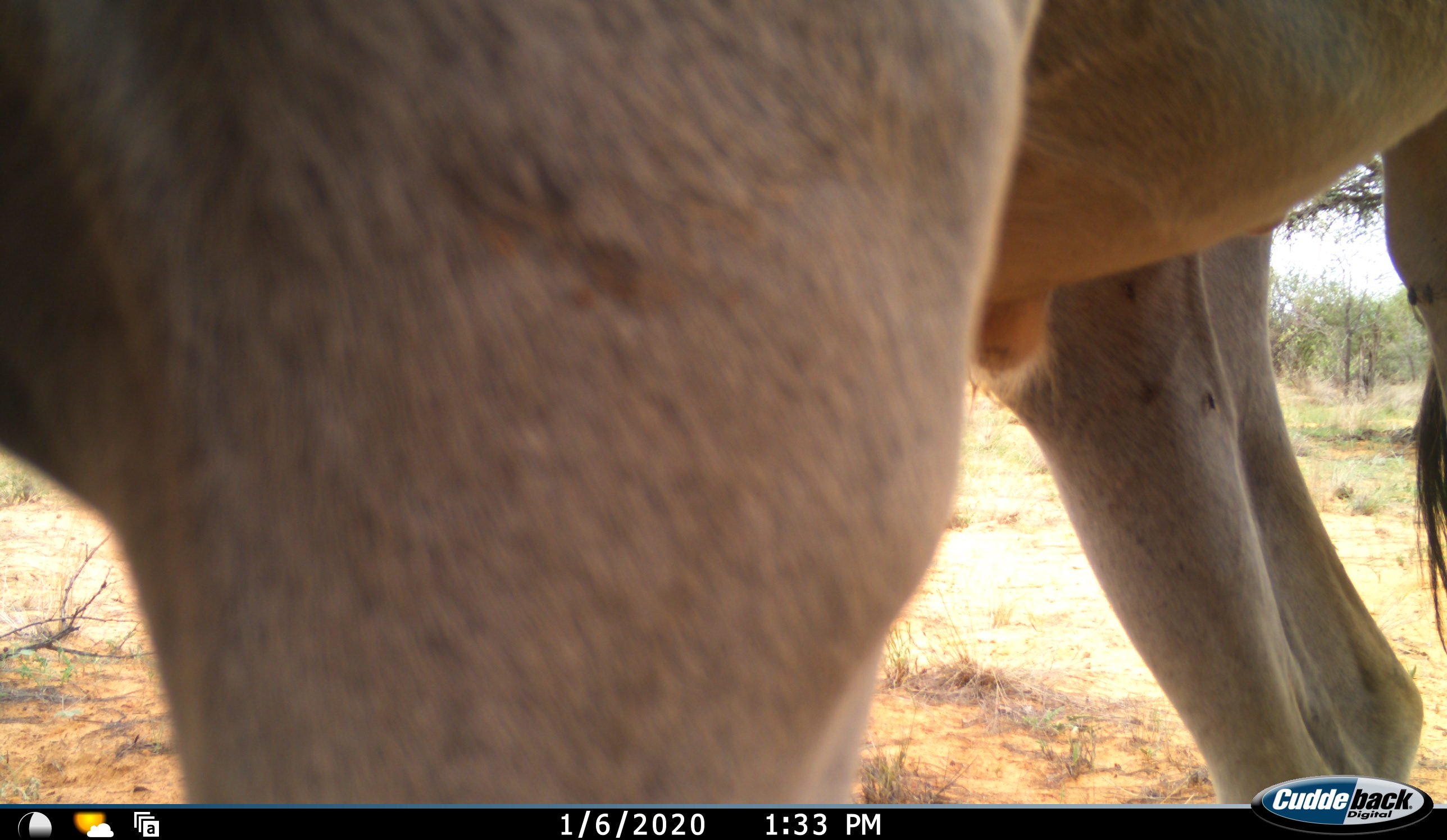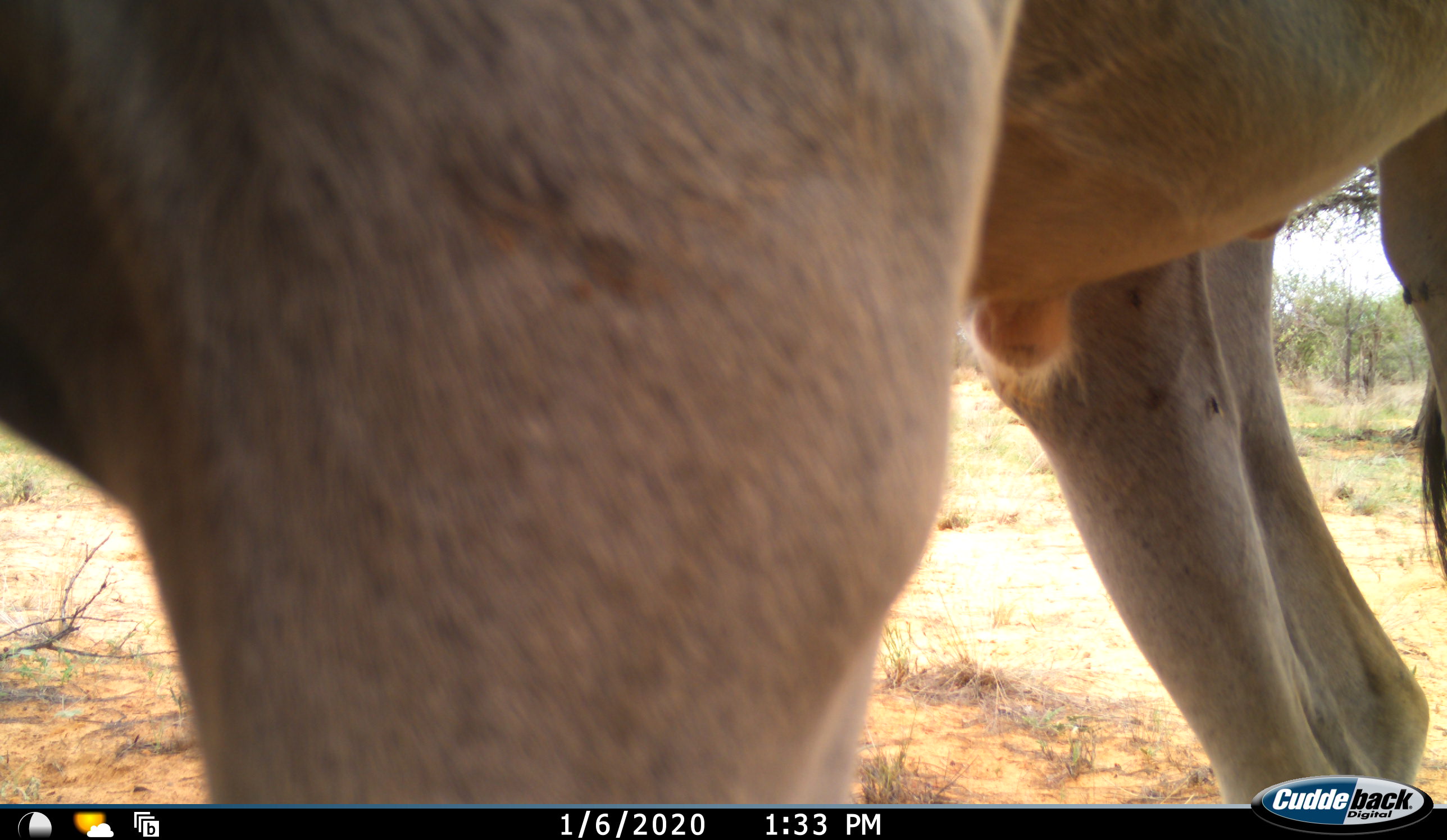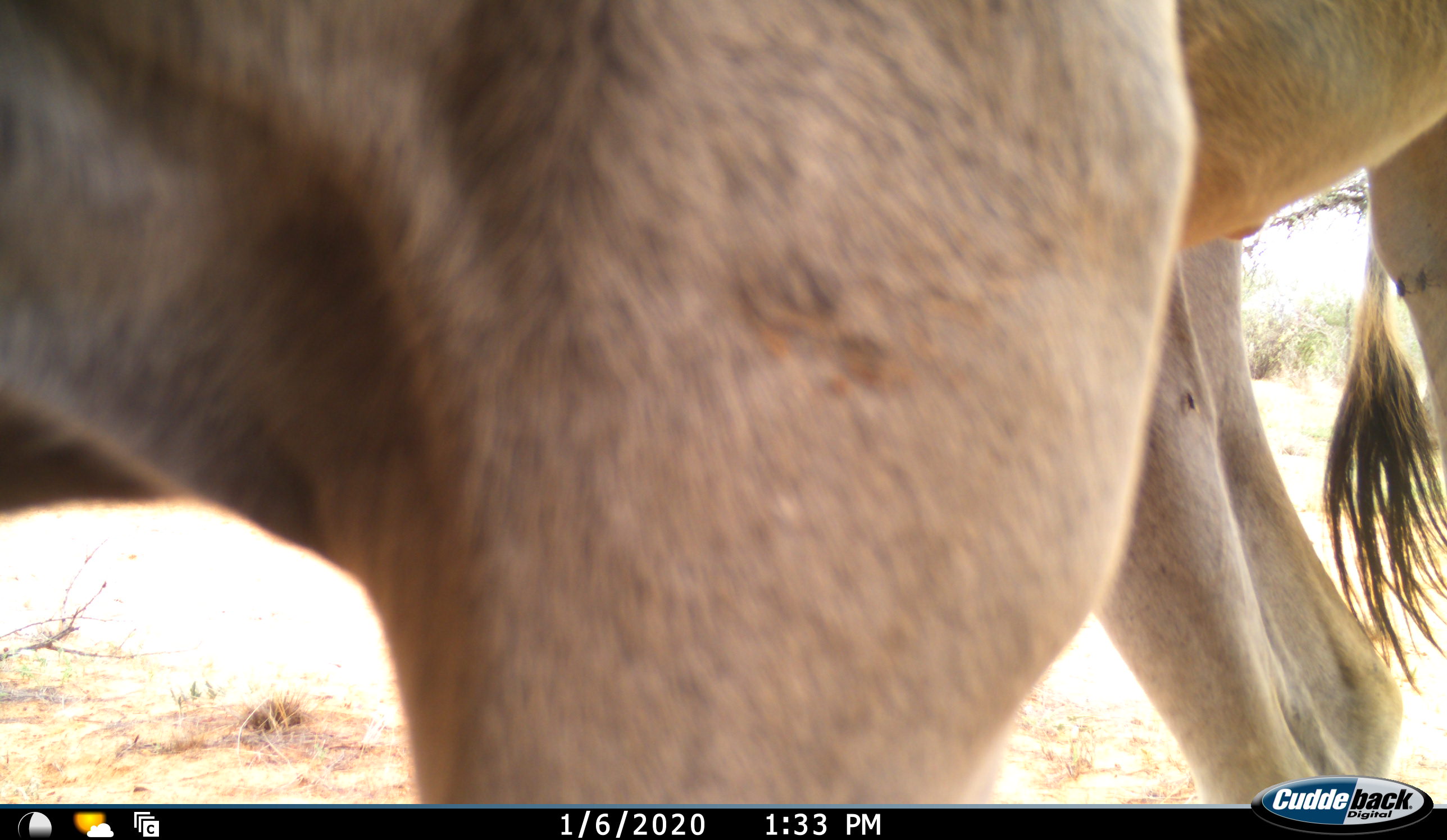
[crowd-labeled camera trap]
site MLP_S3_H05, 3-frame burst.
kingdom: Animalia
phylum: Chordata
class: Mammalia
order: Artiodactyla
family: Bovidae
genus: Tragelaphus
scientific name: Tragelaphus oryx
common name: eland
Eland (Tragelaphus oryx), count 2. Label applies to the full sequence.